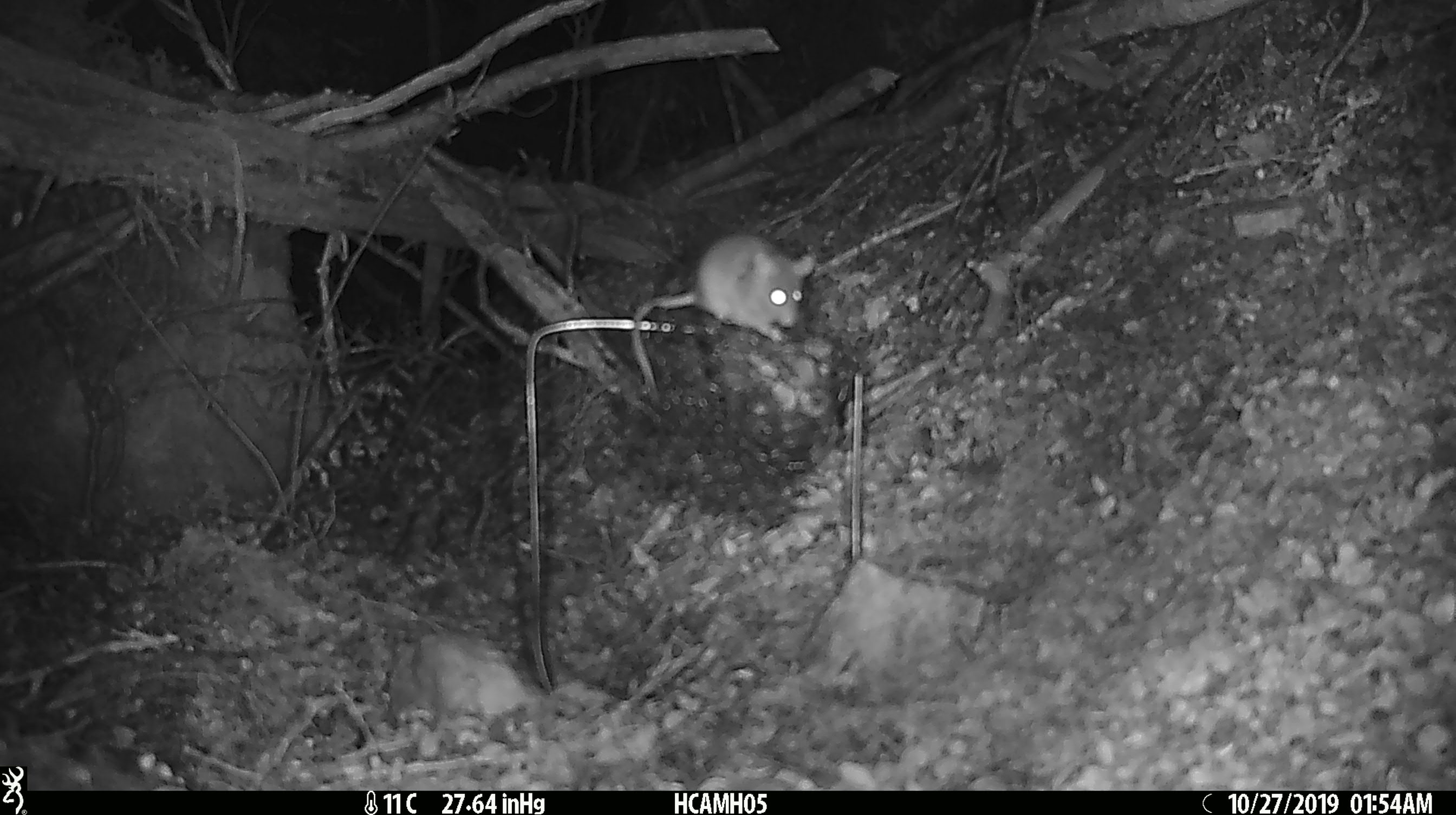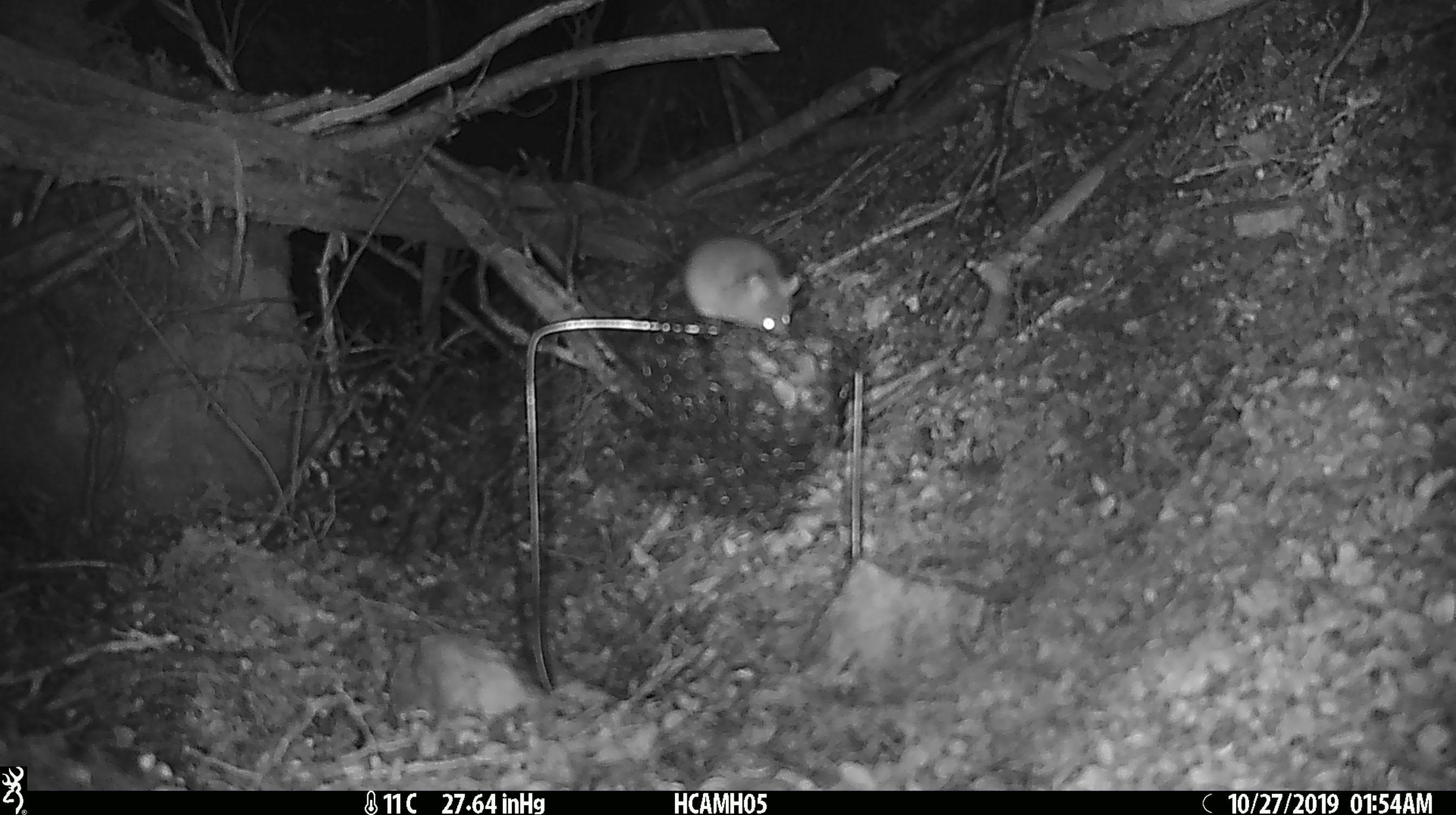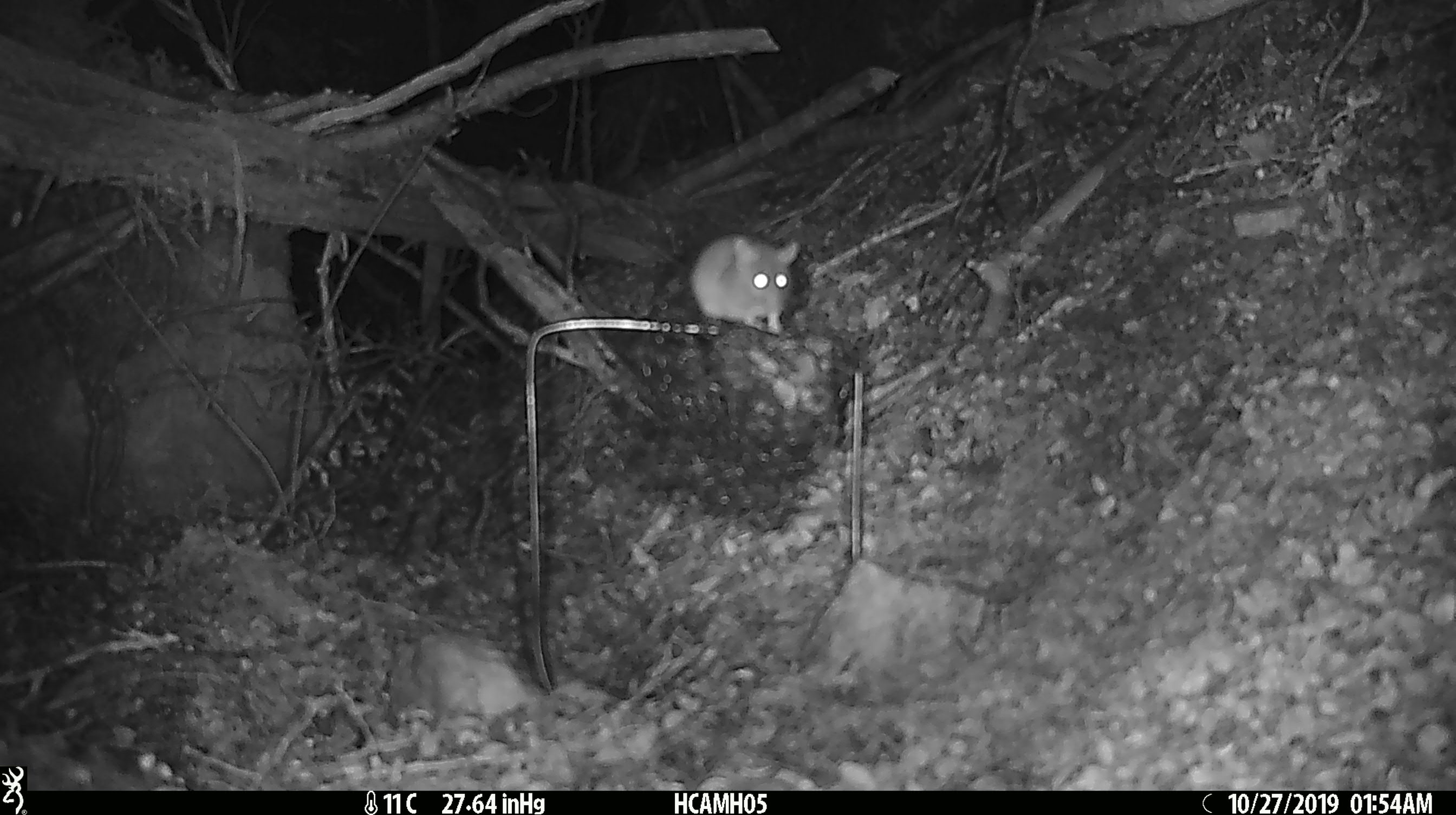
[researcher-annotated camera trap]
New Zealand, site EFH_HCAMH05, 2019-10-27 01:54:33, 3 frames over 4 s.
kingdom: Animalia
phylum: Chordata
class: Mammalia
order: Rodentia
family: Muridae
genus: Mus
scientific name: Mus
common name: mouse